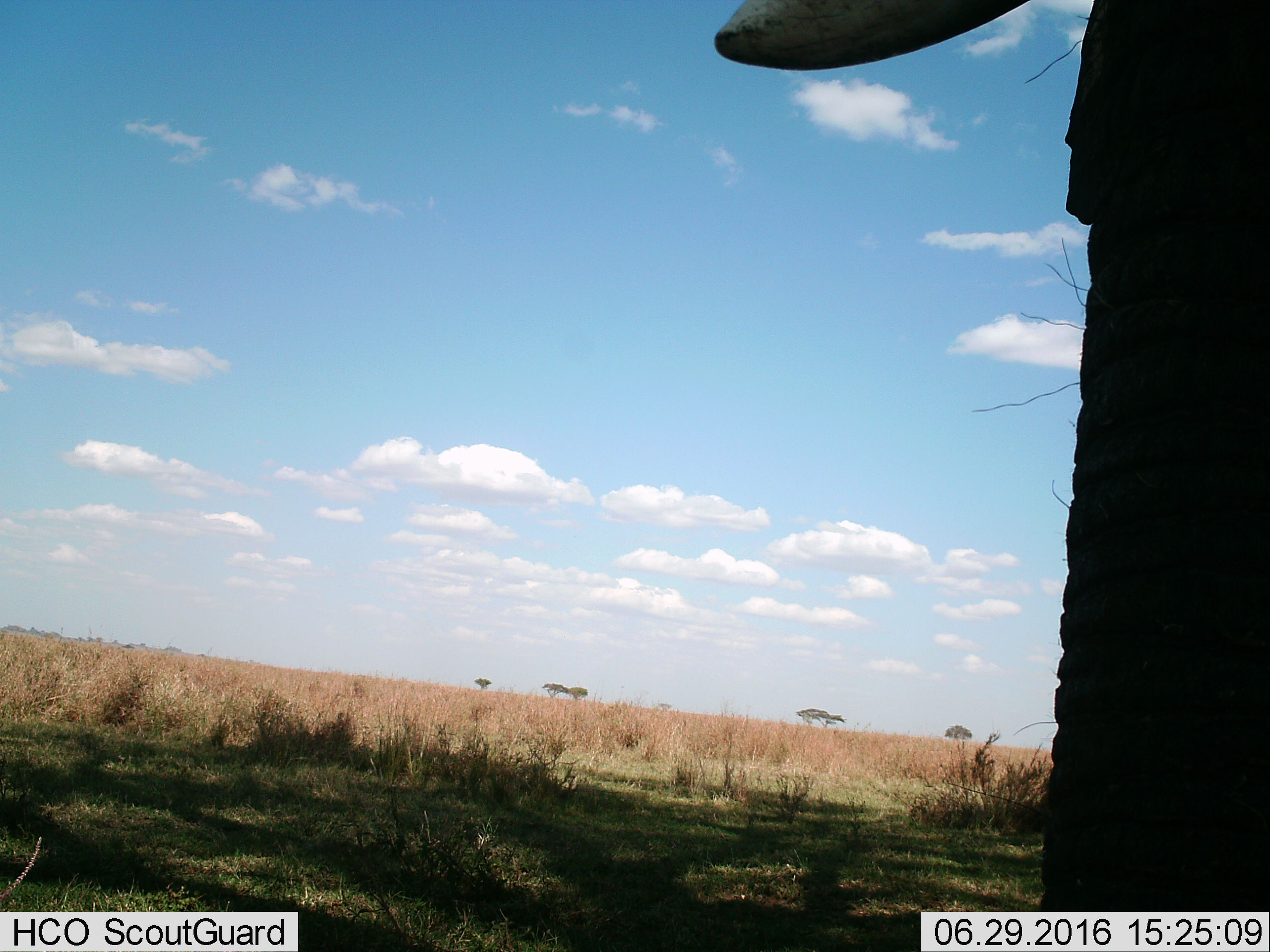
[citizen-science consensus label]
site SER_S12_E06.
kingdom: Animalia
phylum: Chordata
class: Mammalia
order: Proboscidea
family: Elephantidae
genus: Loxodonta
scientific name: Loxodonta africana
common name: african bush elephant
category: elephant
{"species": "elephant (african bush elephant) (Loxodonta africana)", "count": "1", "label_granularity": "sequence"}